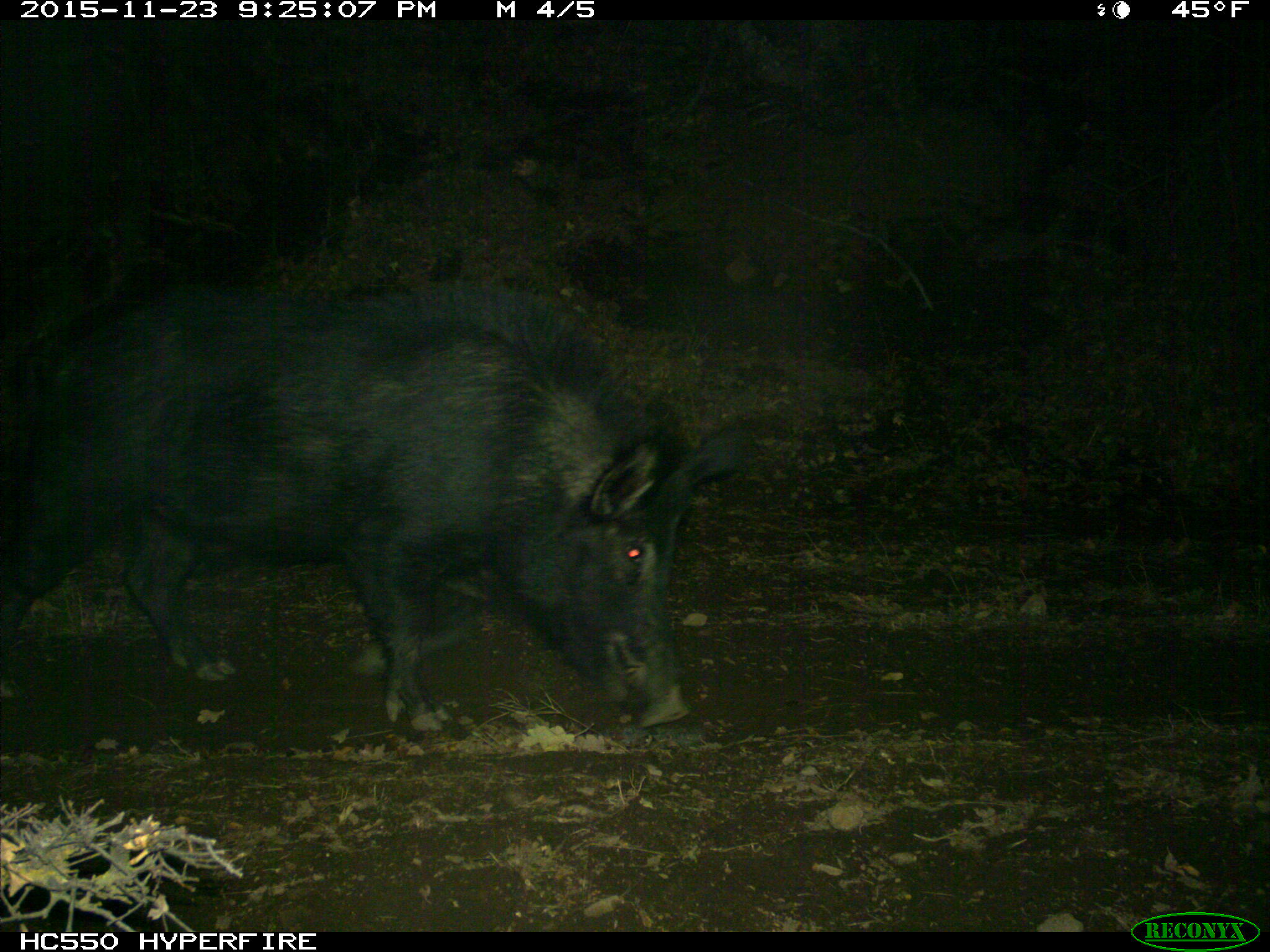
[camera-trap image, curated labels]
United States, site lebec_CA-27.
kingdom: Animalia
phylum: Chordata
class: Mammalia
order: Artiodactyla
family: Suidae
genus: Sus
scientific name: Sus scrofa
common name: wild boar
Sus scrofa (wild boar).